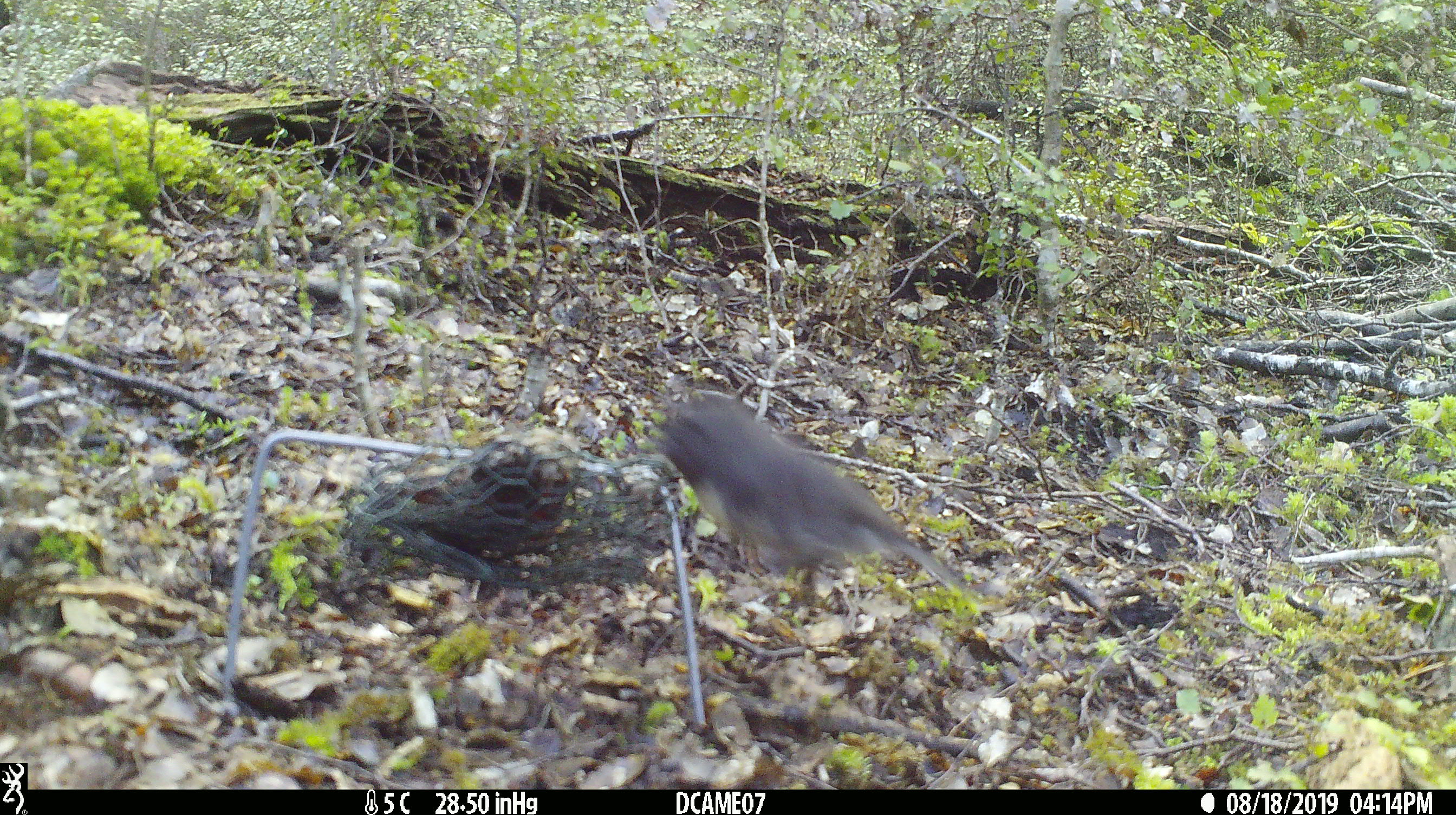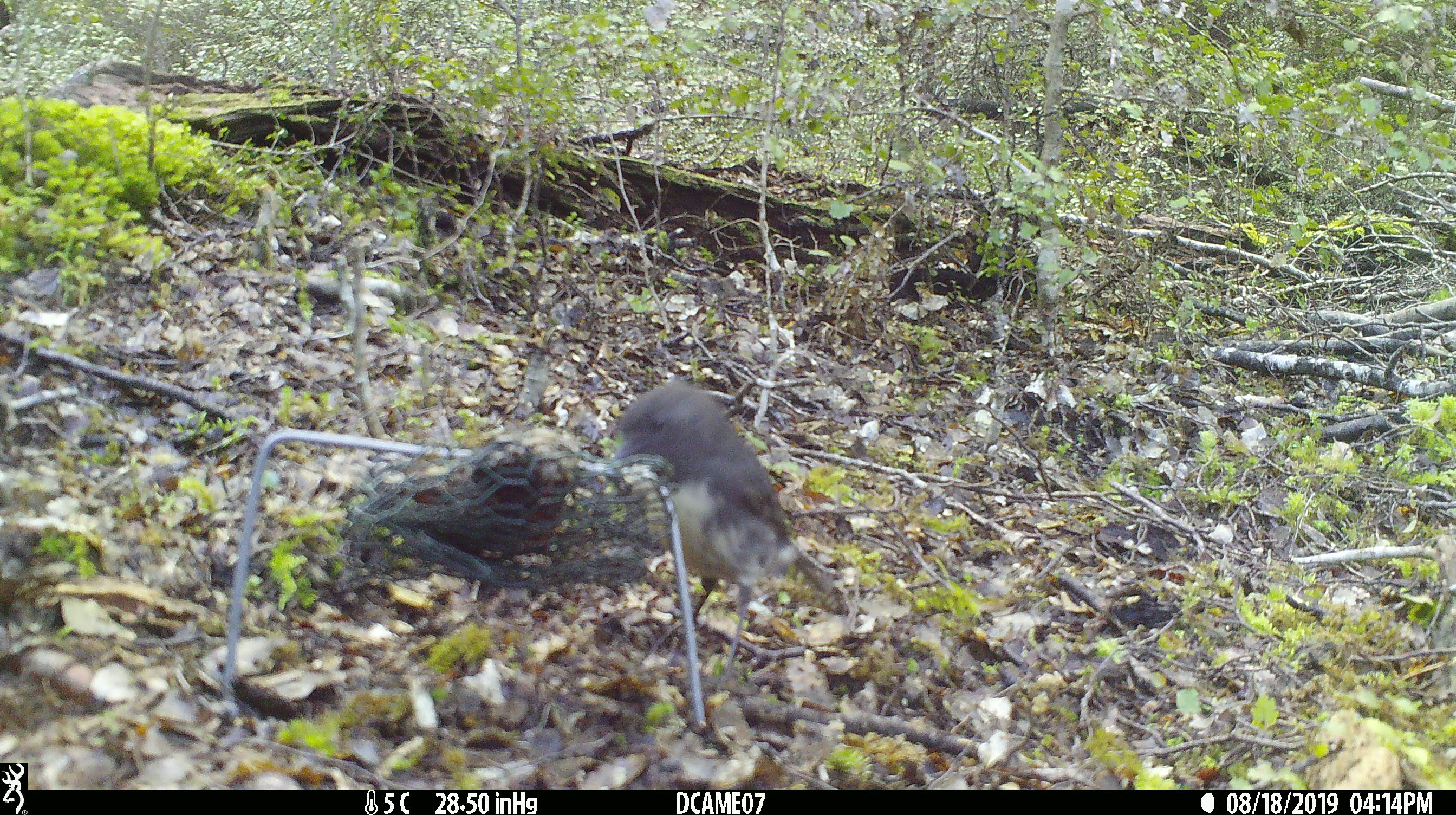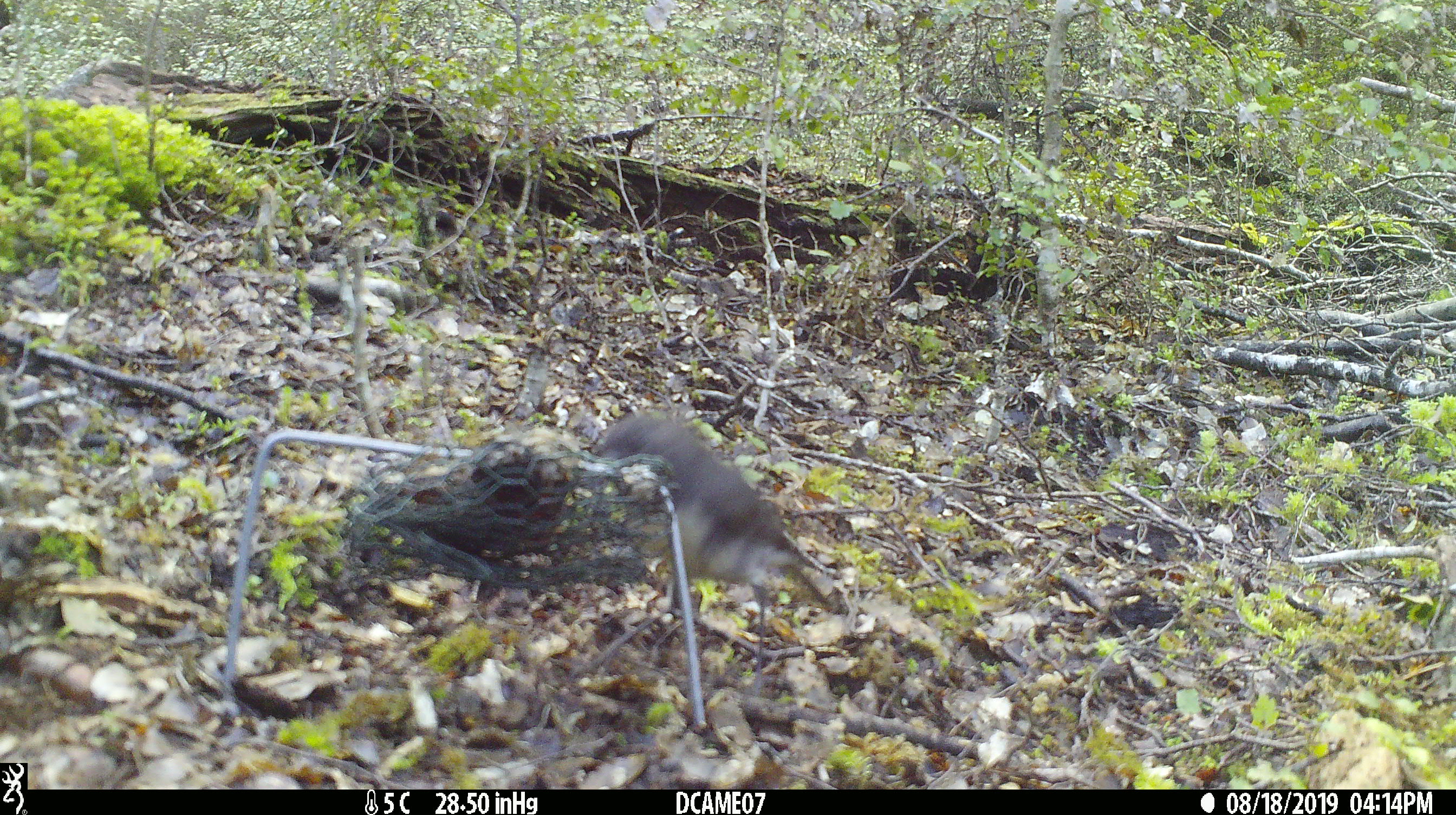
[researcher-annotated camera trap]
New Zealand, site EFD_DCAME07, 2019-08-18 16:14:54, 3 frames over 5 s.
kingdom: Animalia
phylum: Chordata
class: Aves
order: Passeriformes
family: Petroicidae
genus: Petroica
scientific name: Petroica australis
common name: new zealand robin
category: robin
Robin (new zealand robin) (Petroica australis).